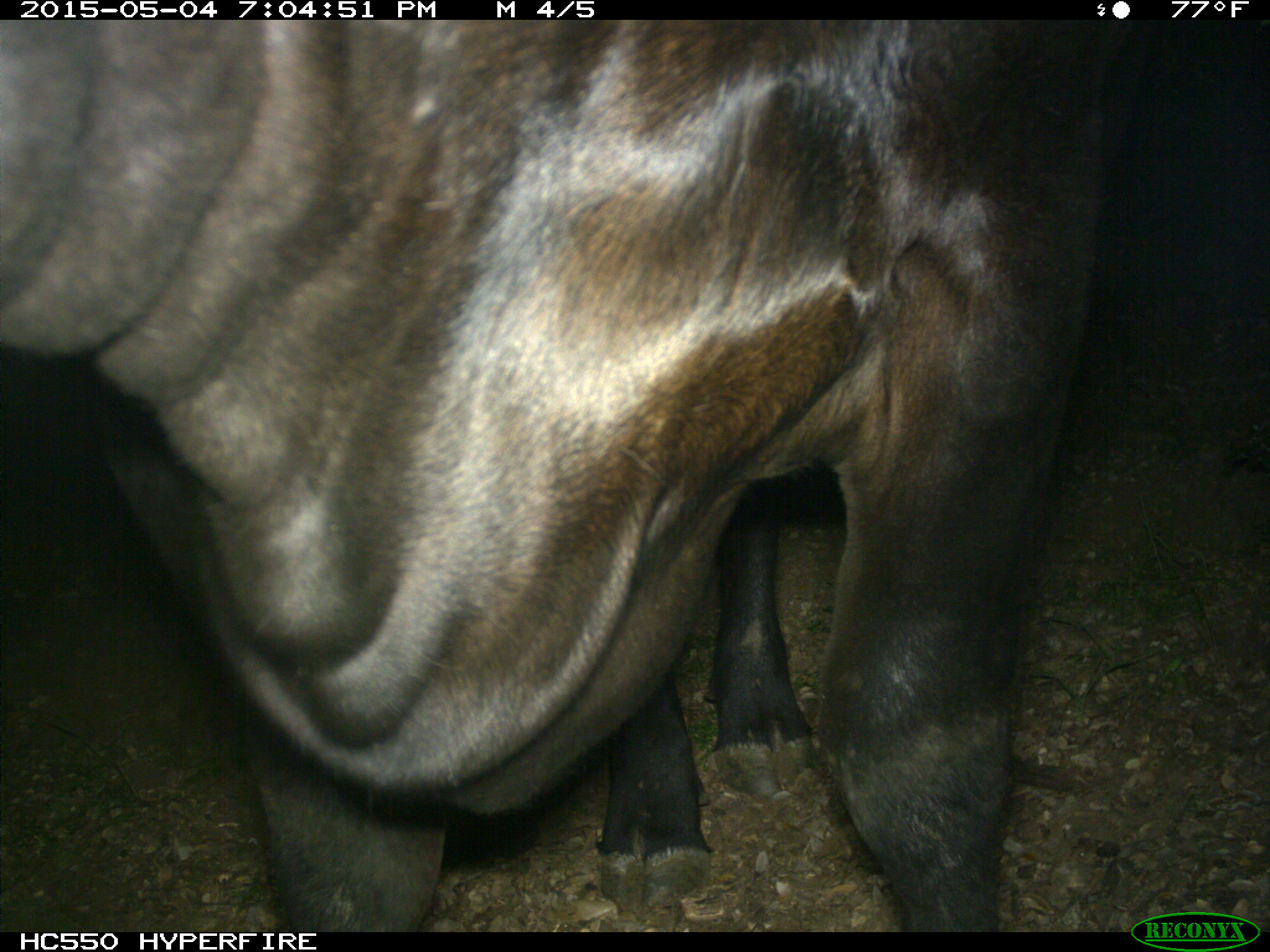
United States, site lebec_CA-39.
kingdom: Animalia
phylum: Chordata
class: Mammalia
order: Artiodactyla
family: Bovidae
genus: Bos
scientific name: Bos taurus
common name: domestic cow